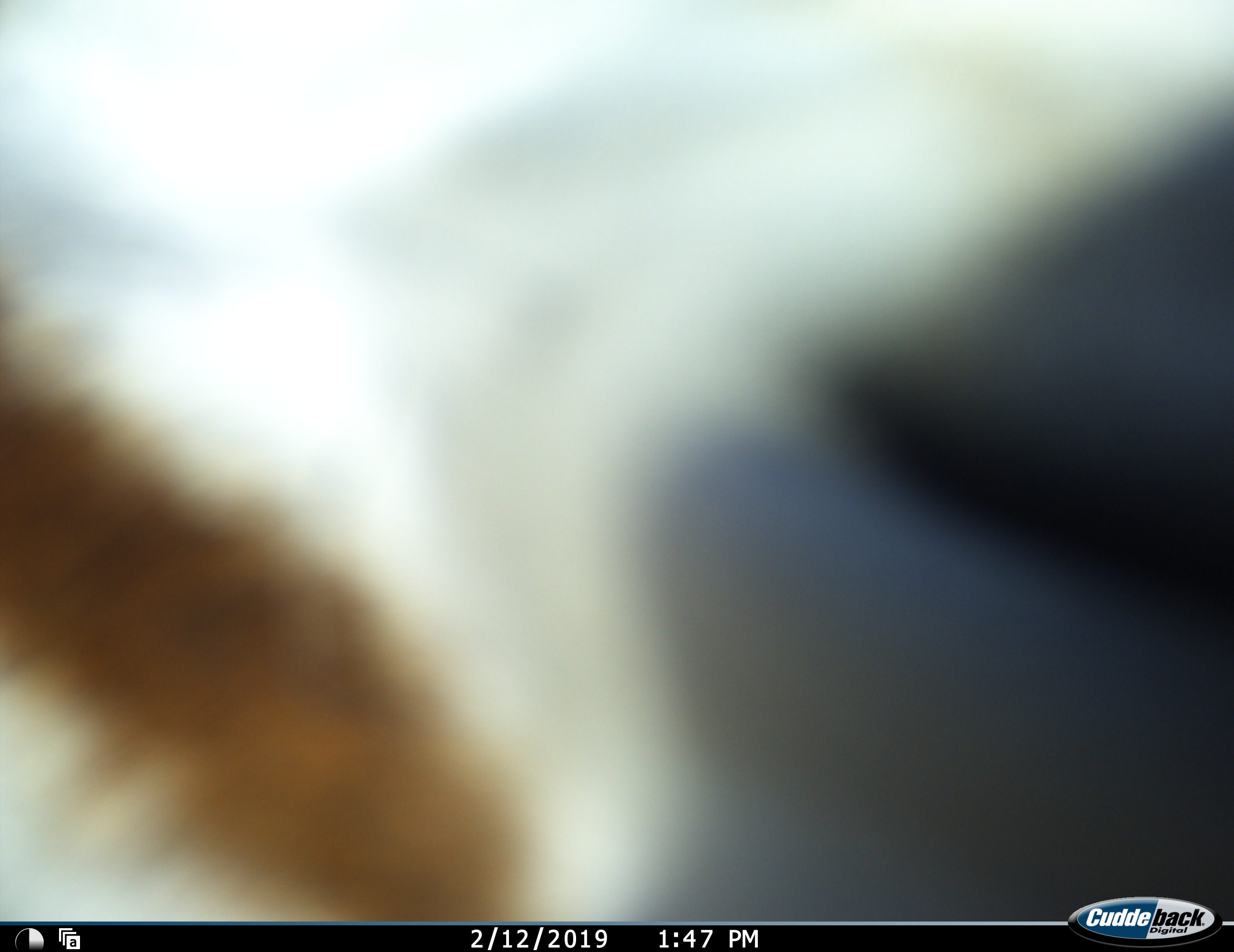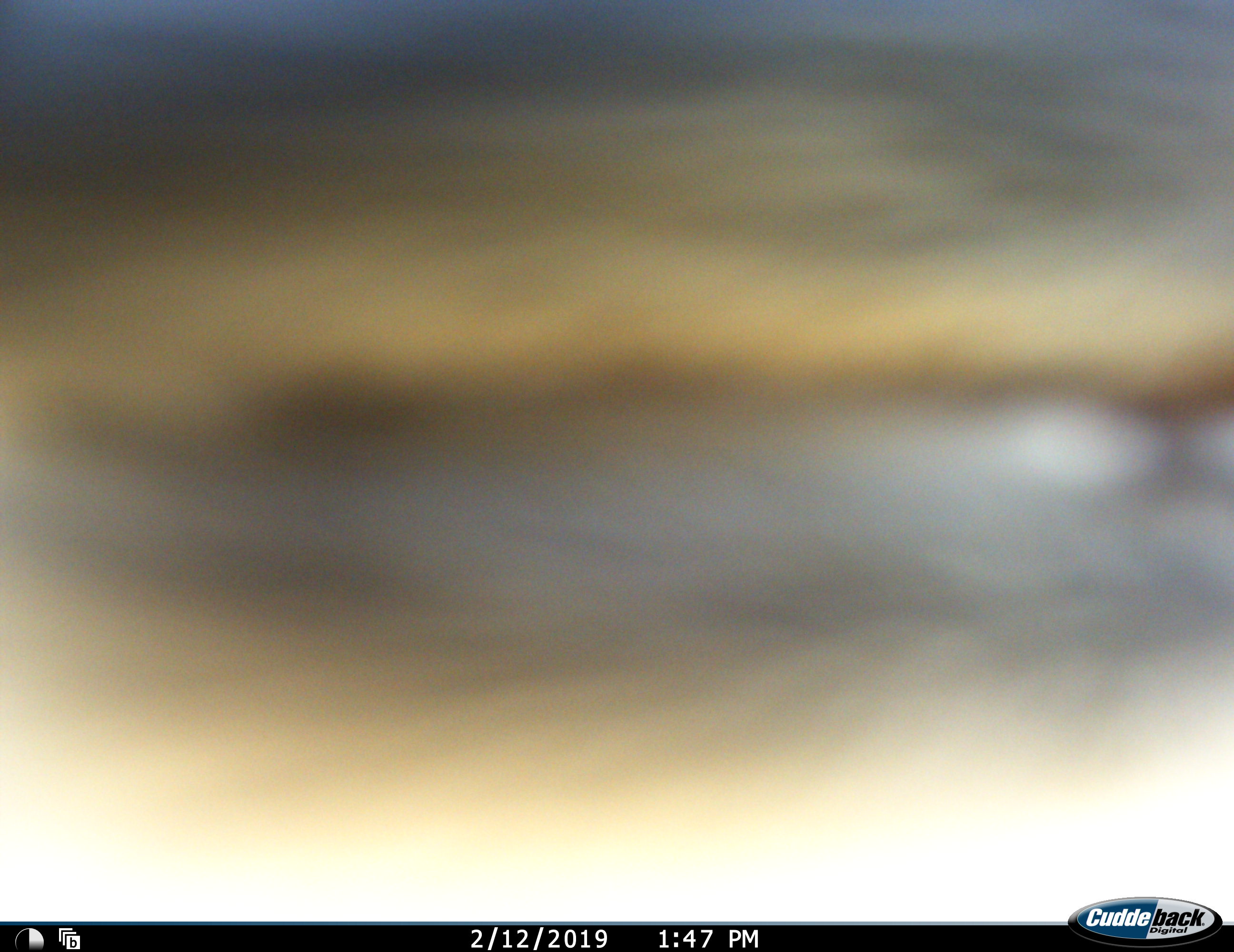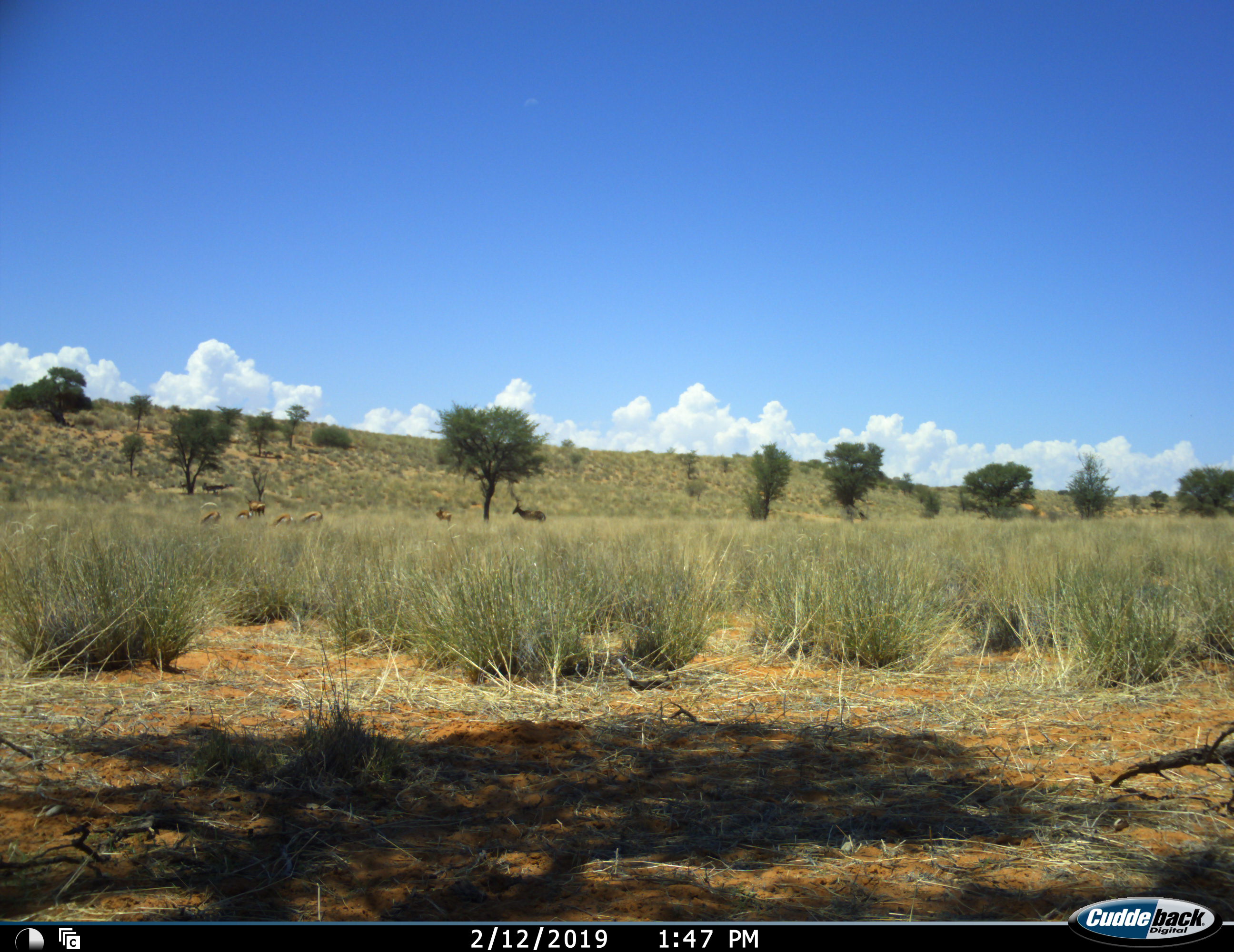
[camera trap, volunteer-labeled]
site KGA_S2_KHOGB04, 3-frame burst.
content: unidentified animal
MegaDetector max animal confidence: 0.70